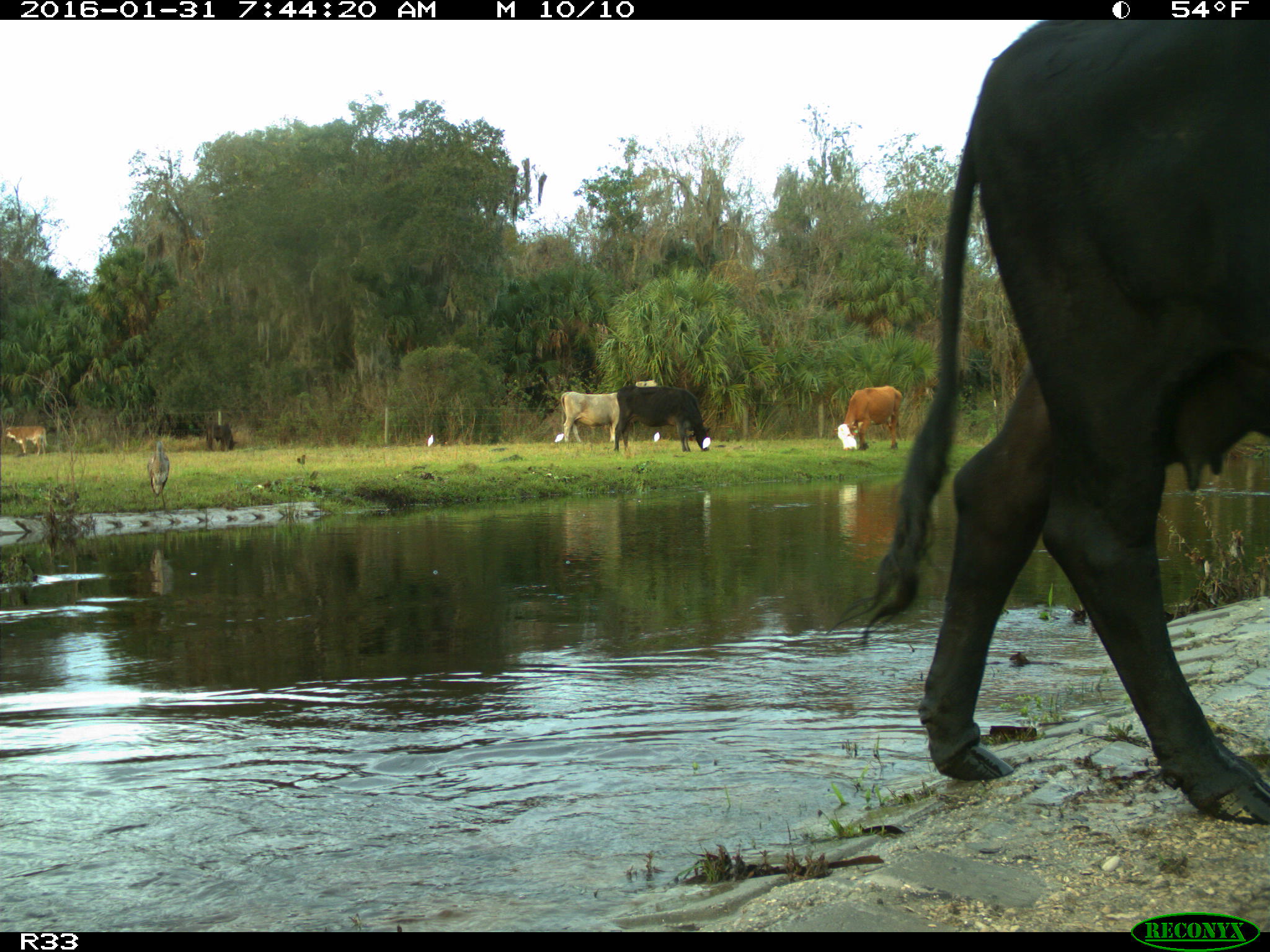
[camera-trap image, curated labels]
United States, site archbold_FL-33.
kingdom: Animalia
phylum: Chordata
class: Mammalia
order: Artiodactyla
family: Bovidae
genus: Bos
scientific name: Bos taurus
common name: domestic cow